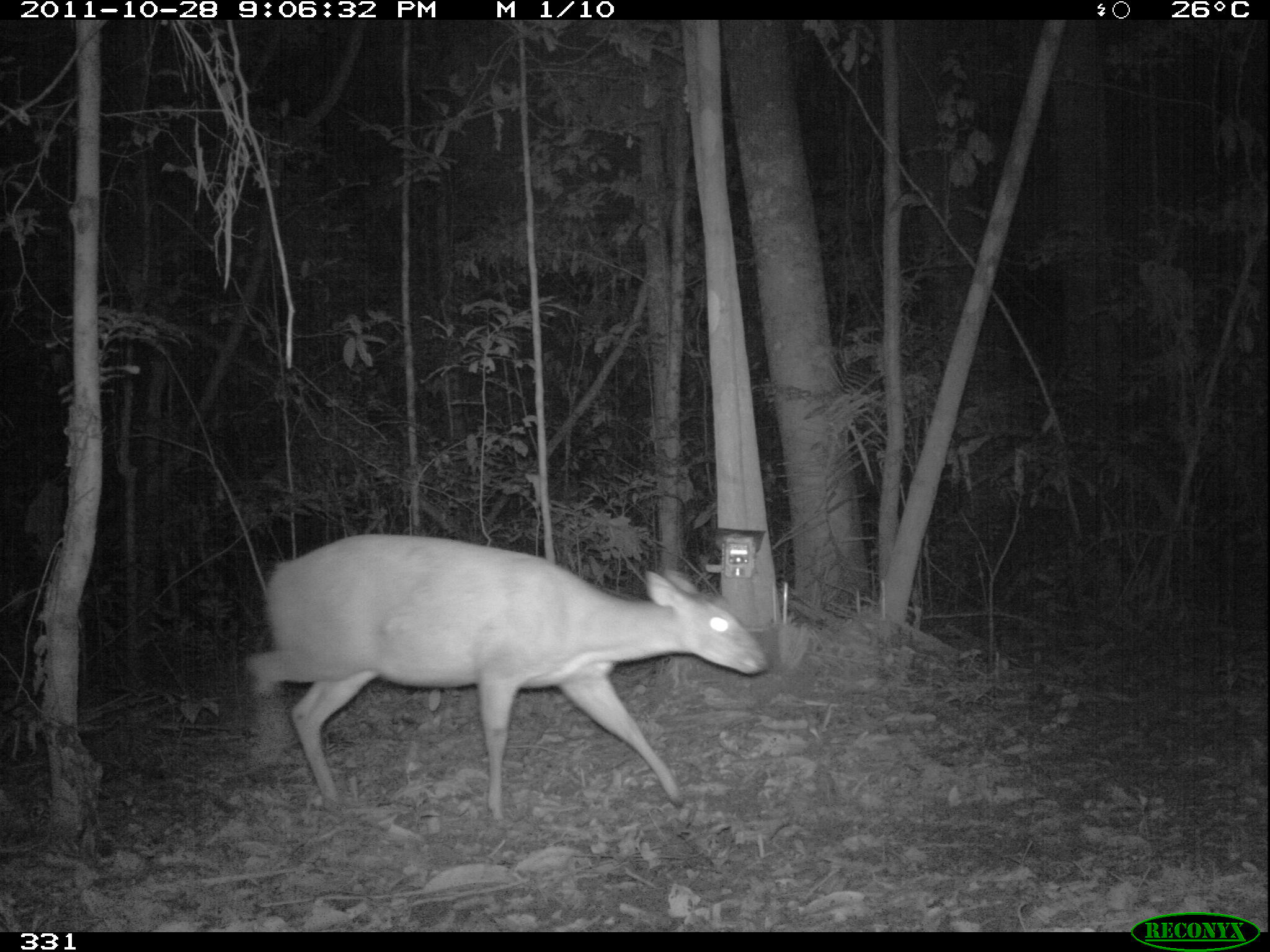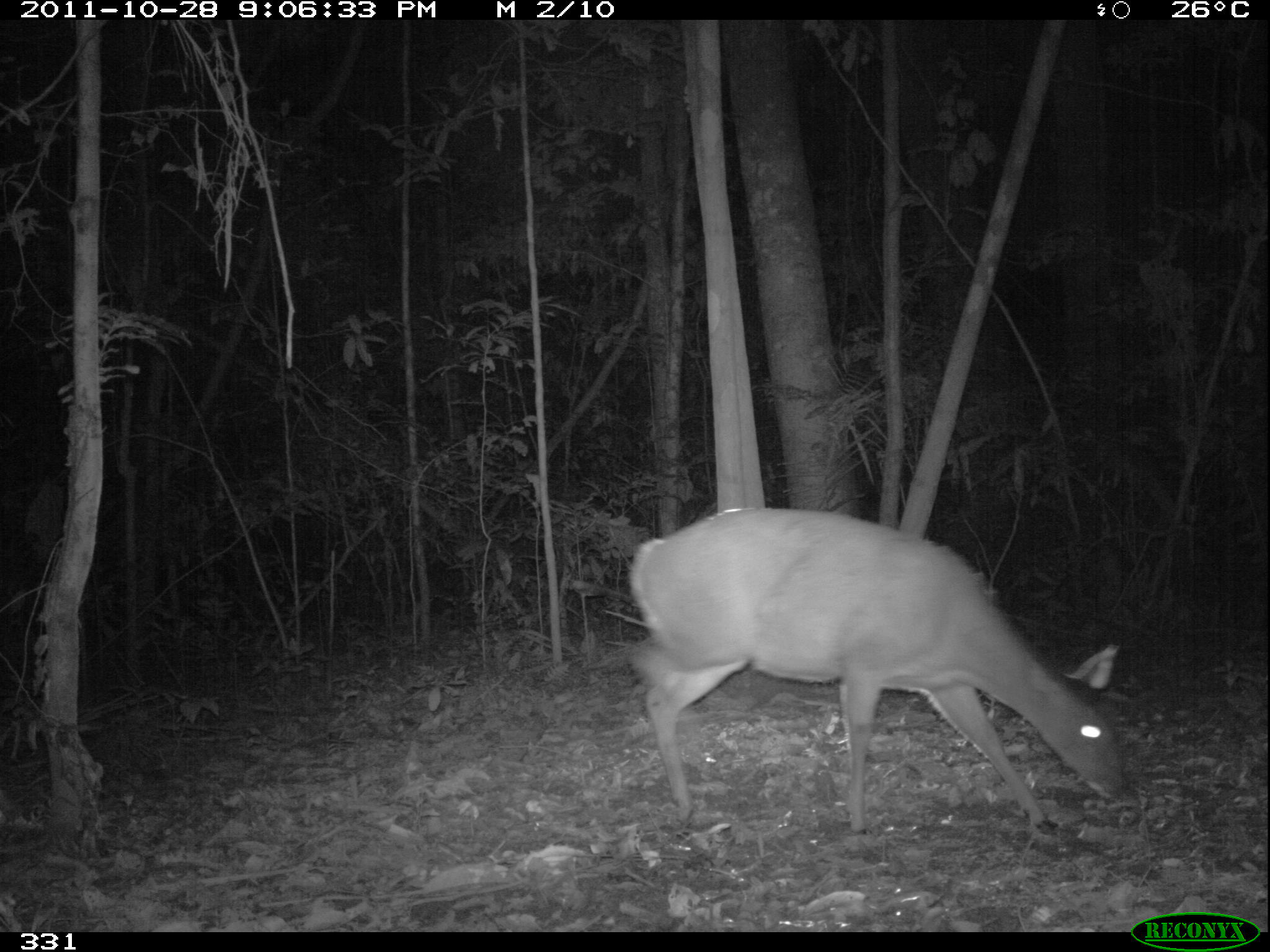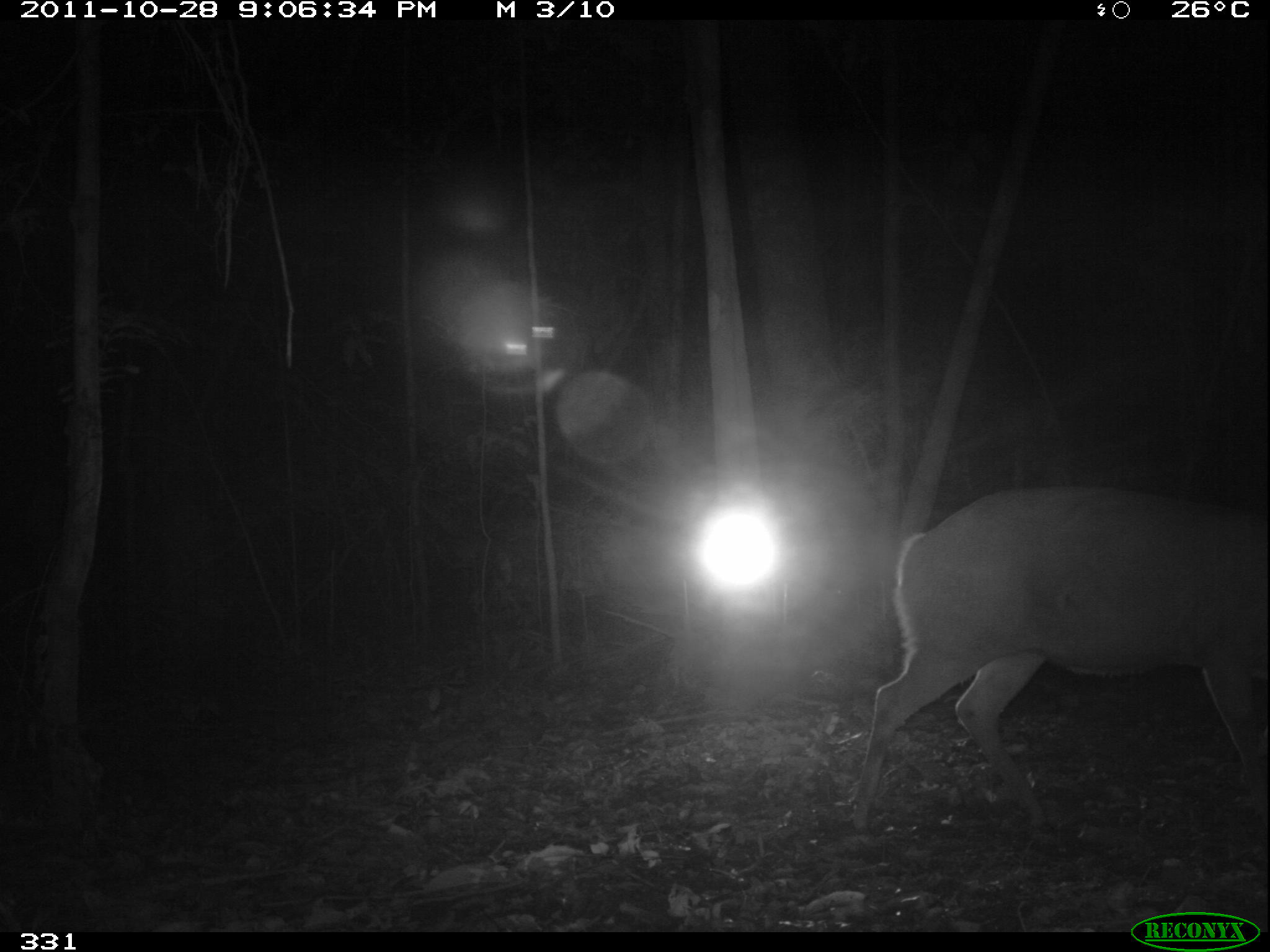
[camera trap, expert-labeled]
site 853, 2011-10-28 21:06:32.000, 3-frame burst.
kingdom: Animalia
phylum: Chordata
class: Mammalia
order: Artiodactyla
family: Cervidae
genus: Mazama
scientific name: Mazama americana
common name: red brocket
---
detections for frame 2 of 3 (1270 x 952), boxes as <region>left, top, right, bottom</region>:
mazama americana: <region>622, 507, 1135, 834</region>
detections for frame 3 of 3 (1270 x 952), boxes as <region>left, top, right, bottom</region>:
mazama americana: <region>852, 480, 1270, 836</region>